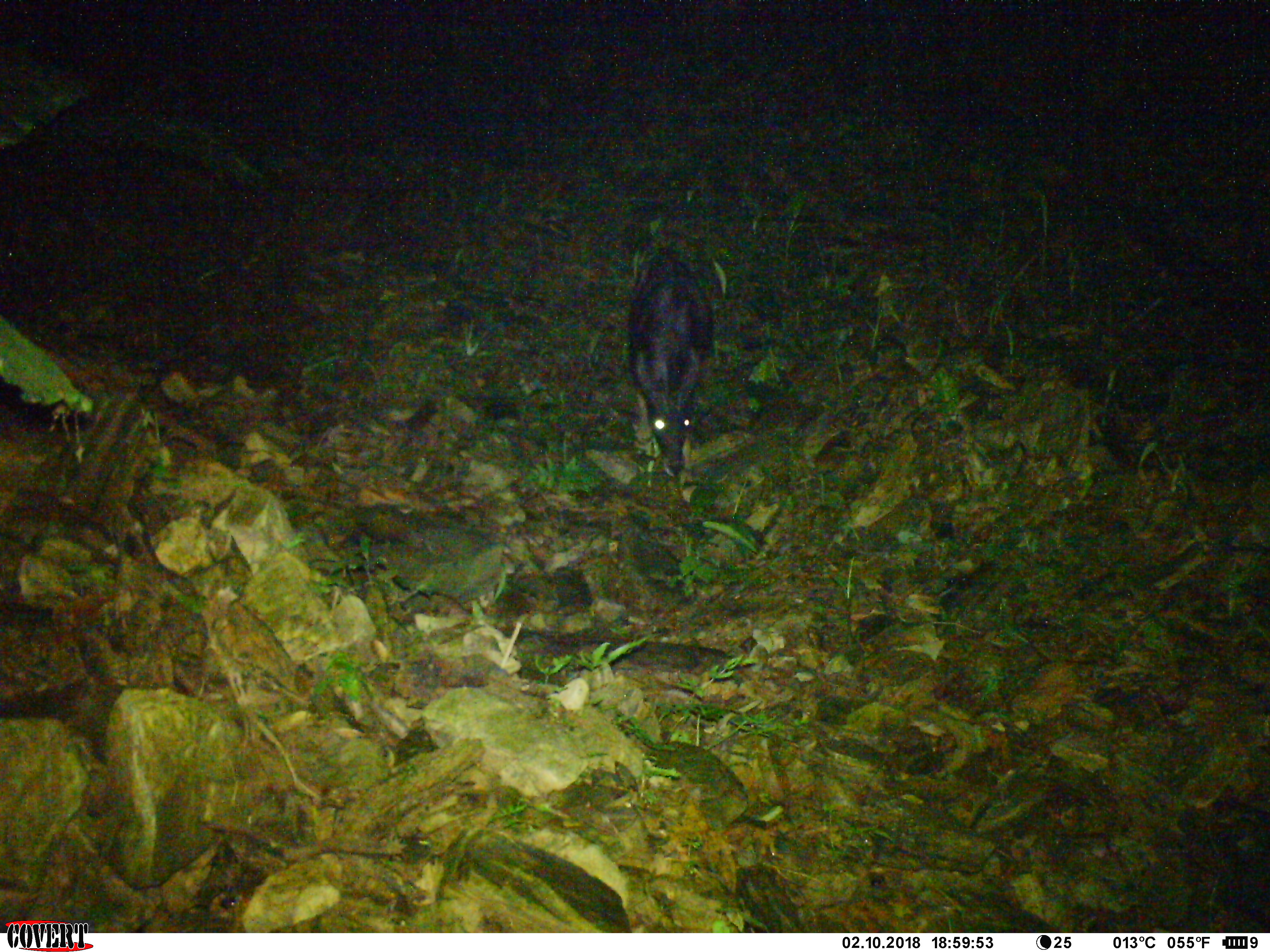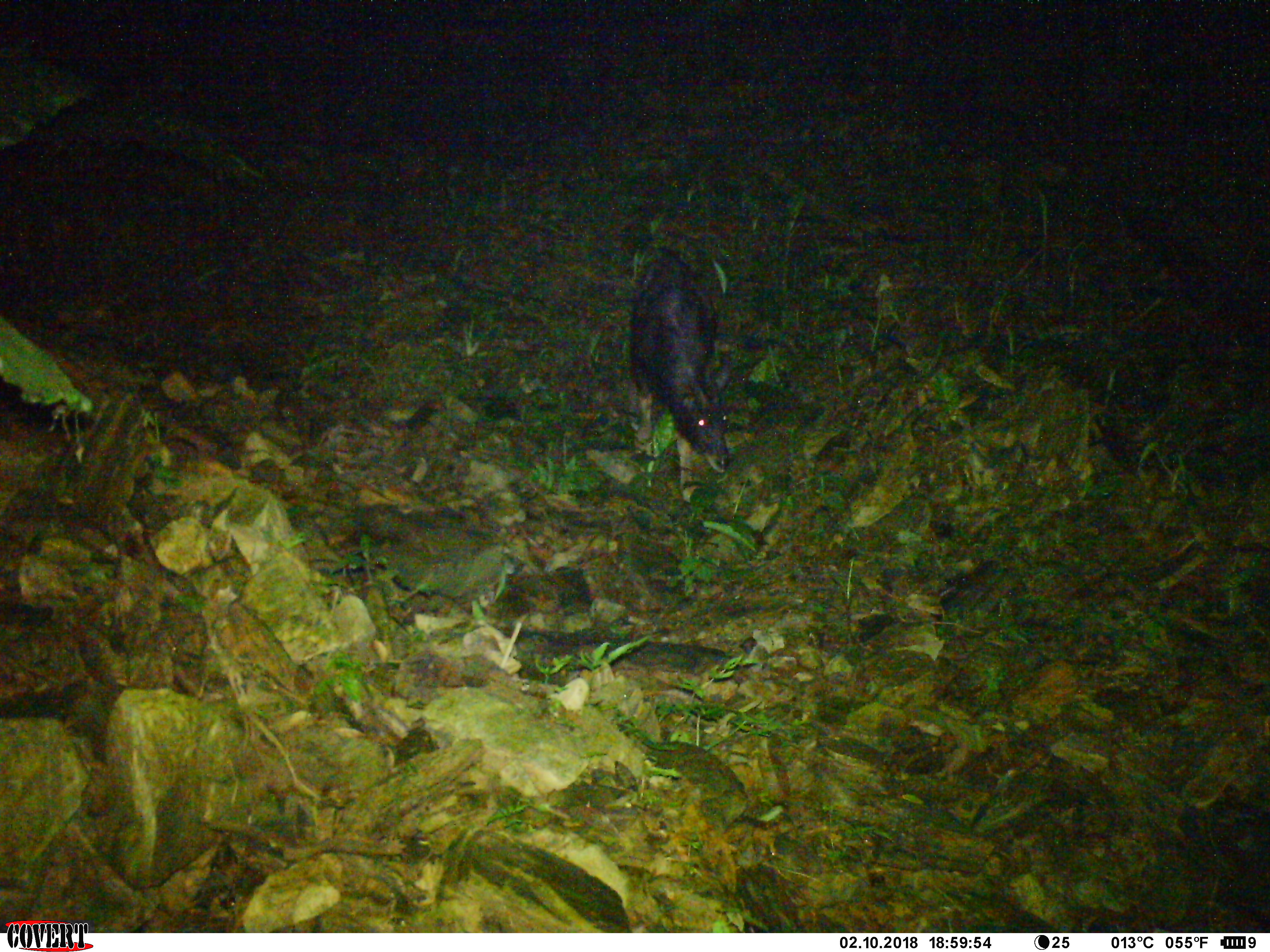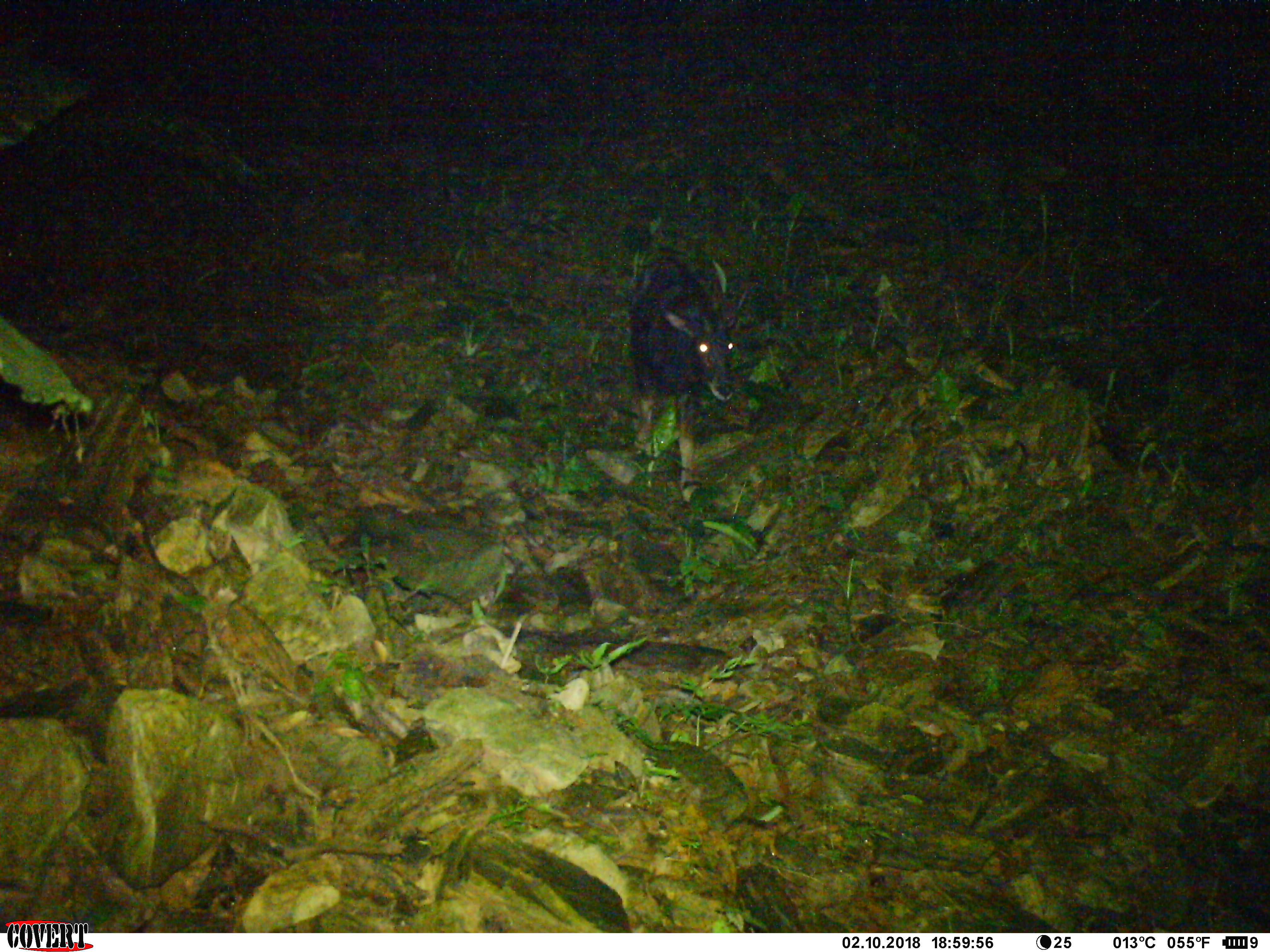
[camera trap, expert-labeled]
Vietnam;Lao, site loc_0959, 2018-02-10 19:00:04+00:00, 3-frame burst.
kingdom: Animalia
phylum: Chordata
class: Mammalia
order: Artiodactyla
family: Bovidae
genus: Capricornis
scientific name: Capricornis sumatraensis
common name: chinese serow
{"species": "chinese serow (Capricornis sumatraensis)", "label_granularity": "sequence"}